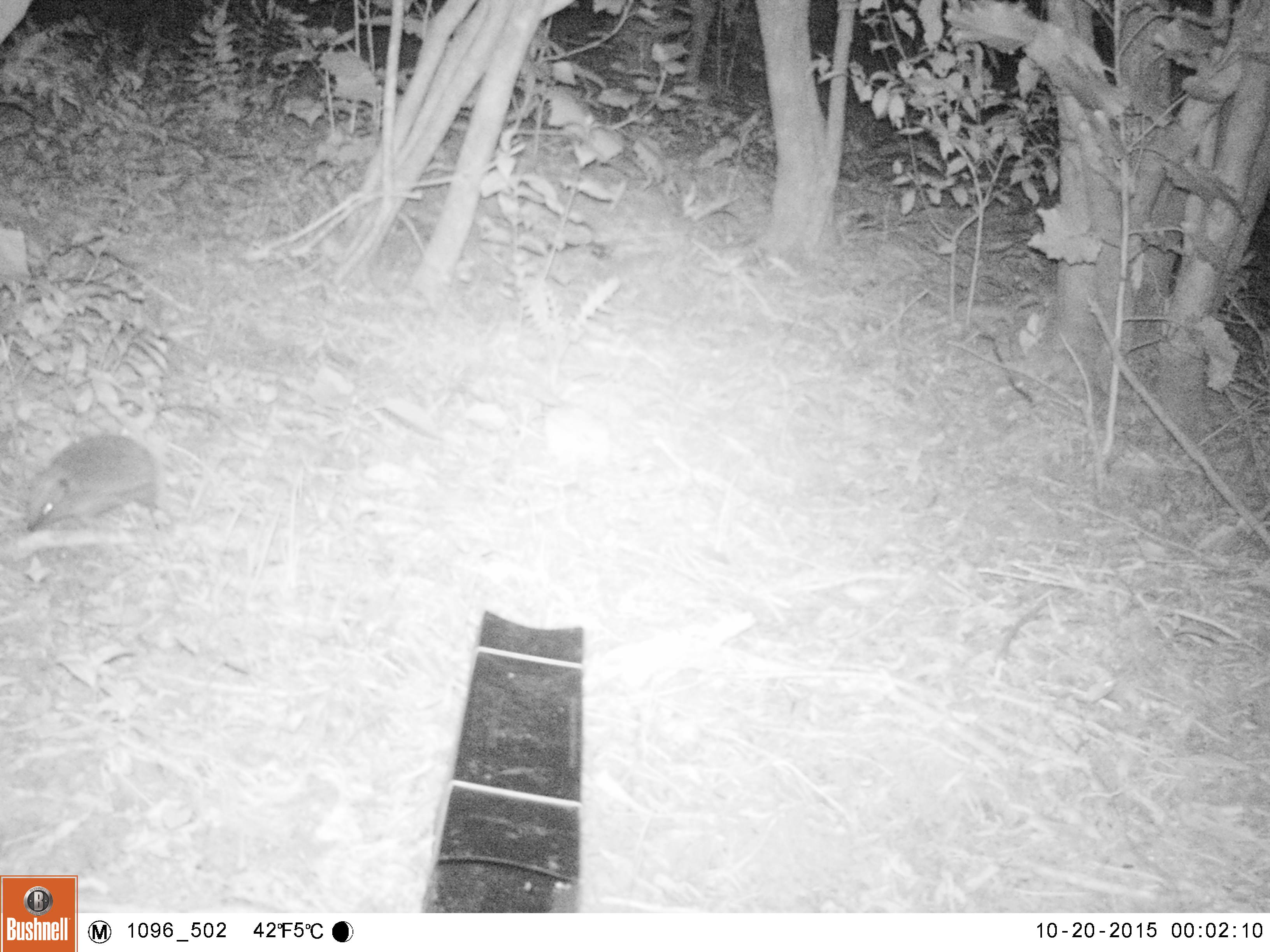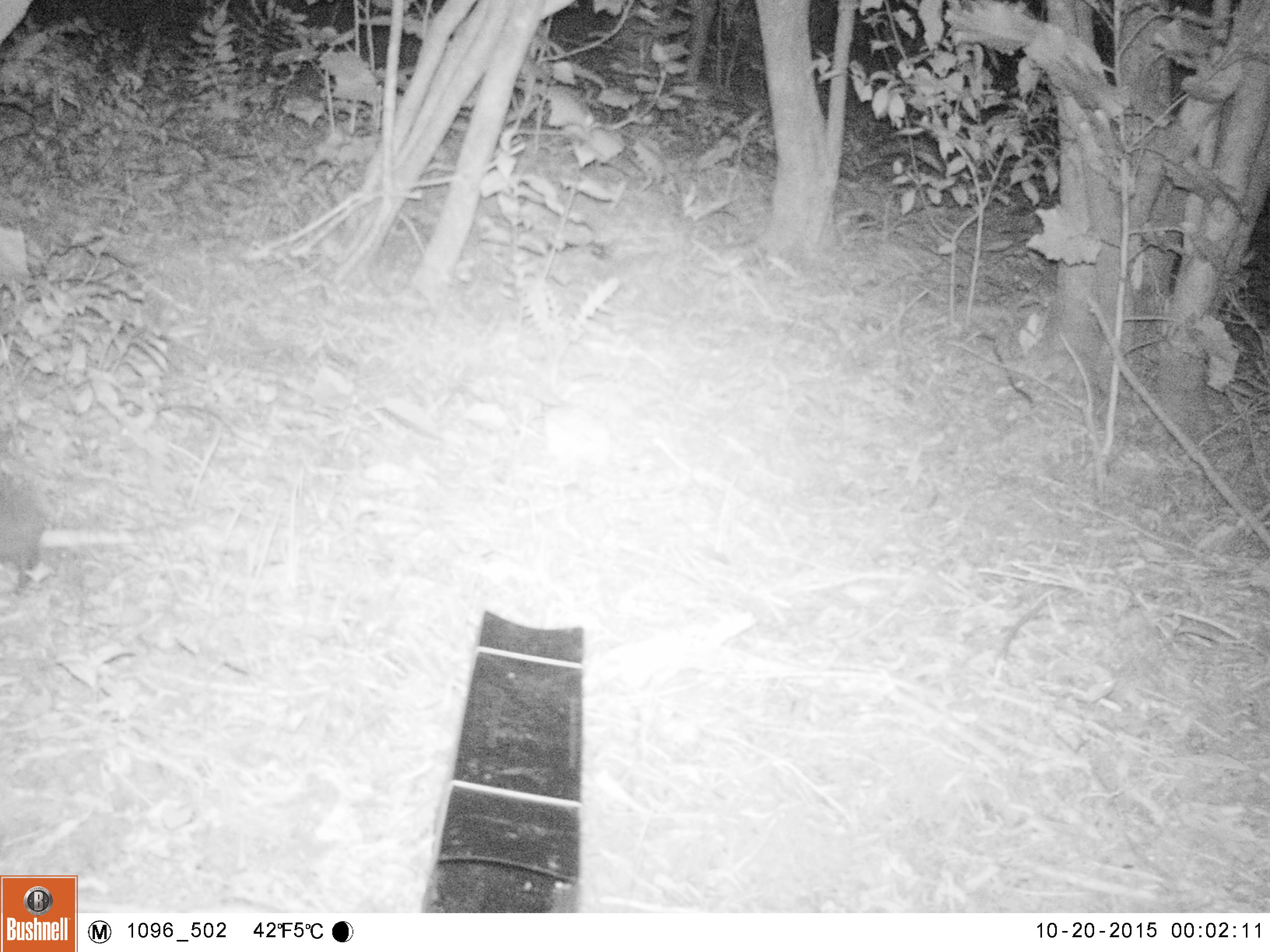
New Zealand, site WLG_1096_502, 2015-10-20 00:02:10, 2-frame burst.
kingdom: Animalia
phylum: Chordata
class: Mammalia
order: Eulipotyphla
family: Erinaceidae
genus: Erinaceus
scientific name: Erinaceus europaeus europaeus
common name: european hedgehog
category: hedgehog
Hedgehog (european hedgehog) (Erinaceus europaeus europaeus).